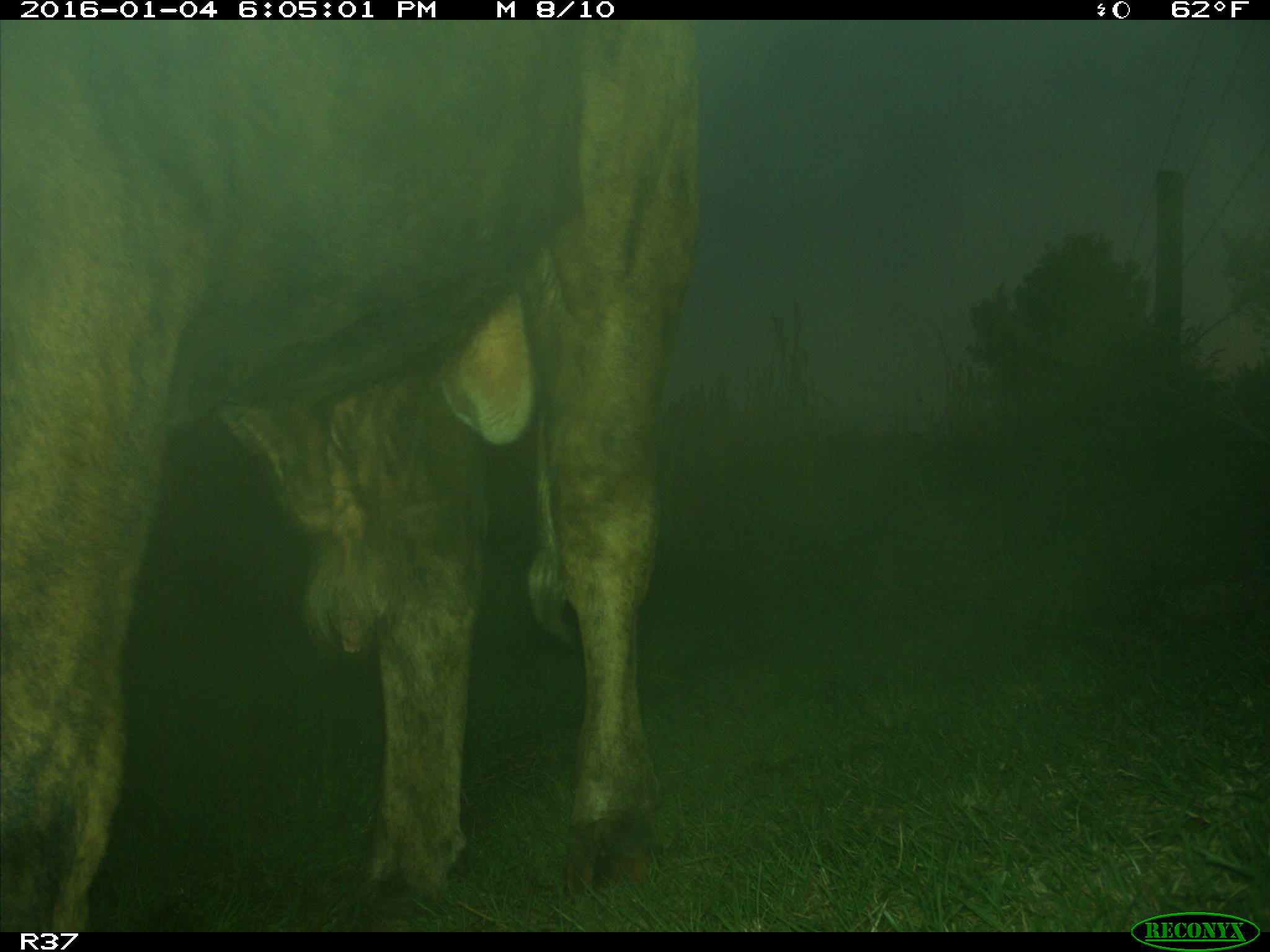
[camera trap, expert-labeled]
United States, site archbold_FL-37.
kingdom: Animalia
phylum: Chordata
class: Mammalia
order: Artiodactyla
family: Bovidae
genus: Bos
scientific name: Bos taurus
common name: domestic cow